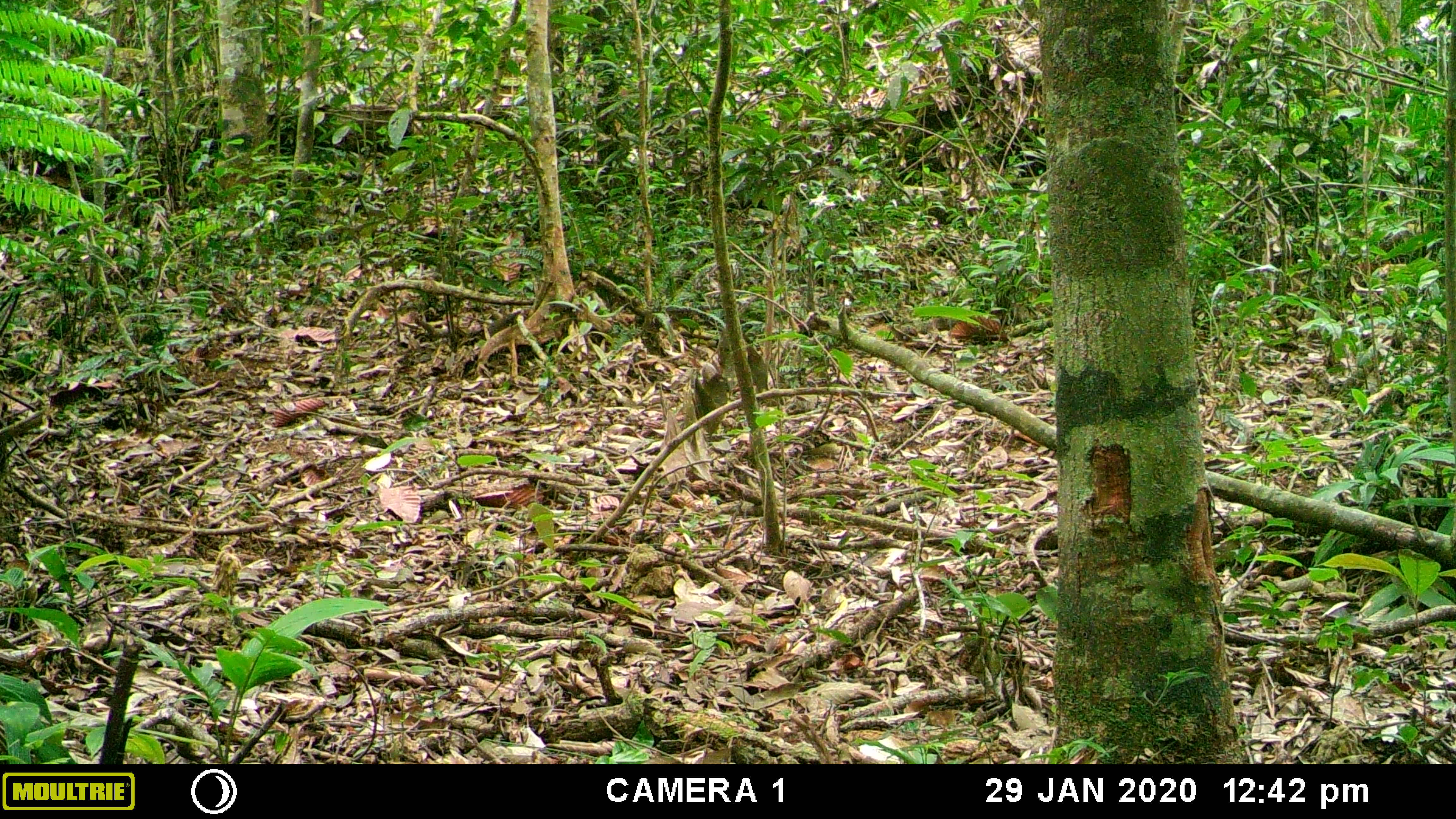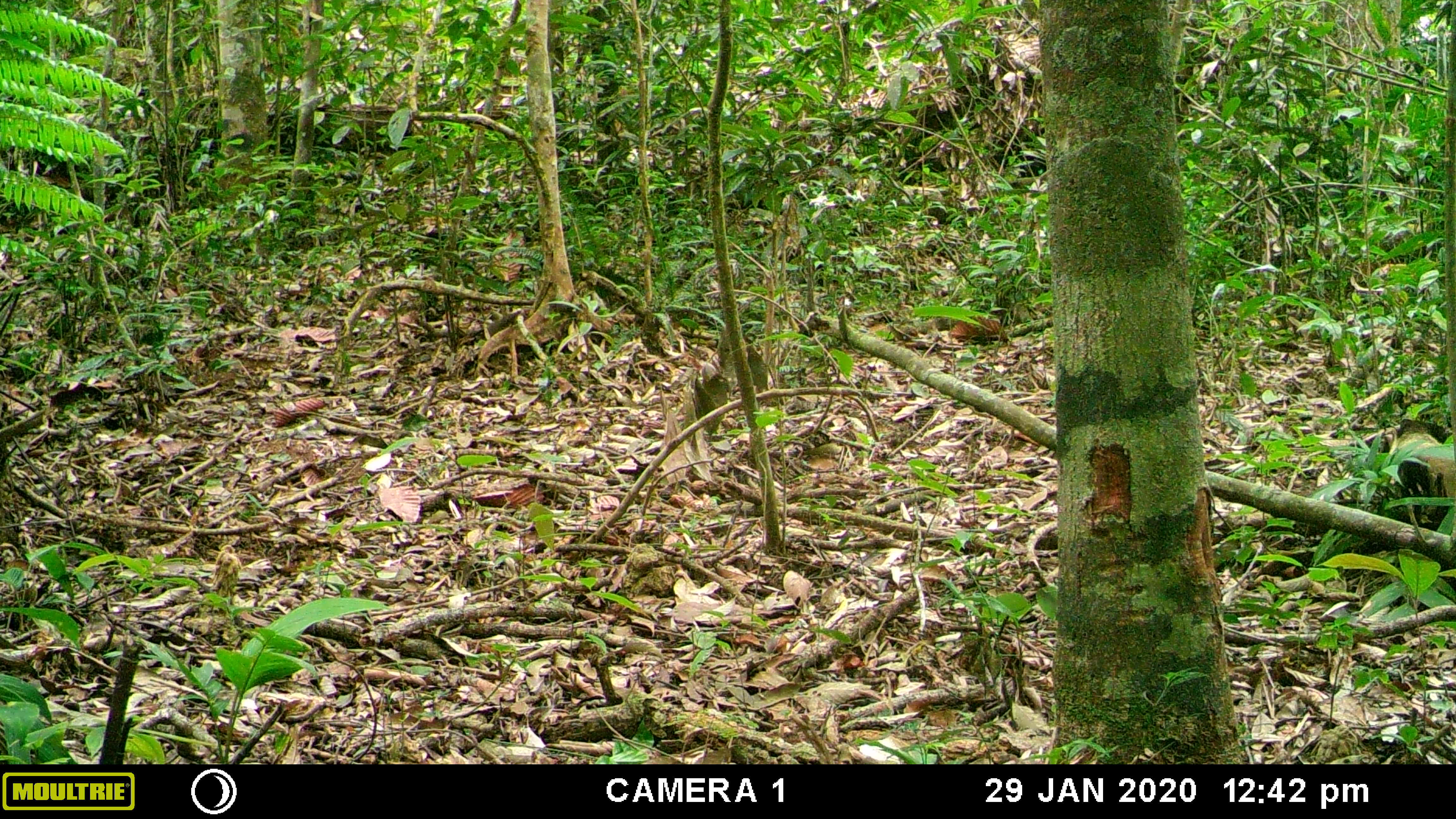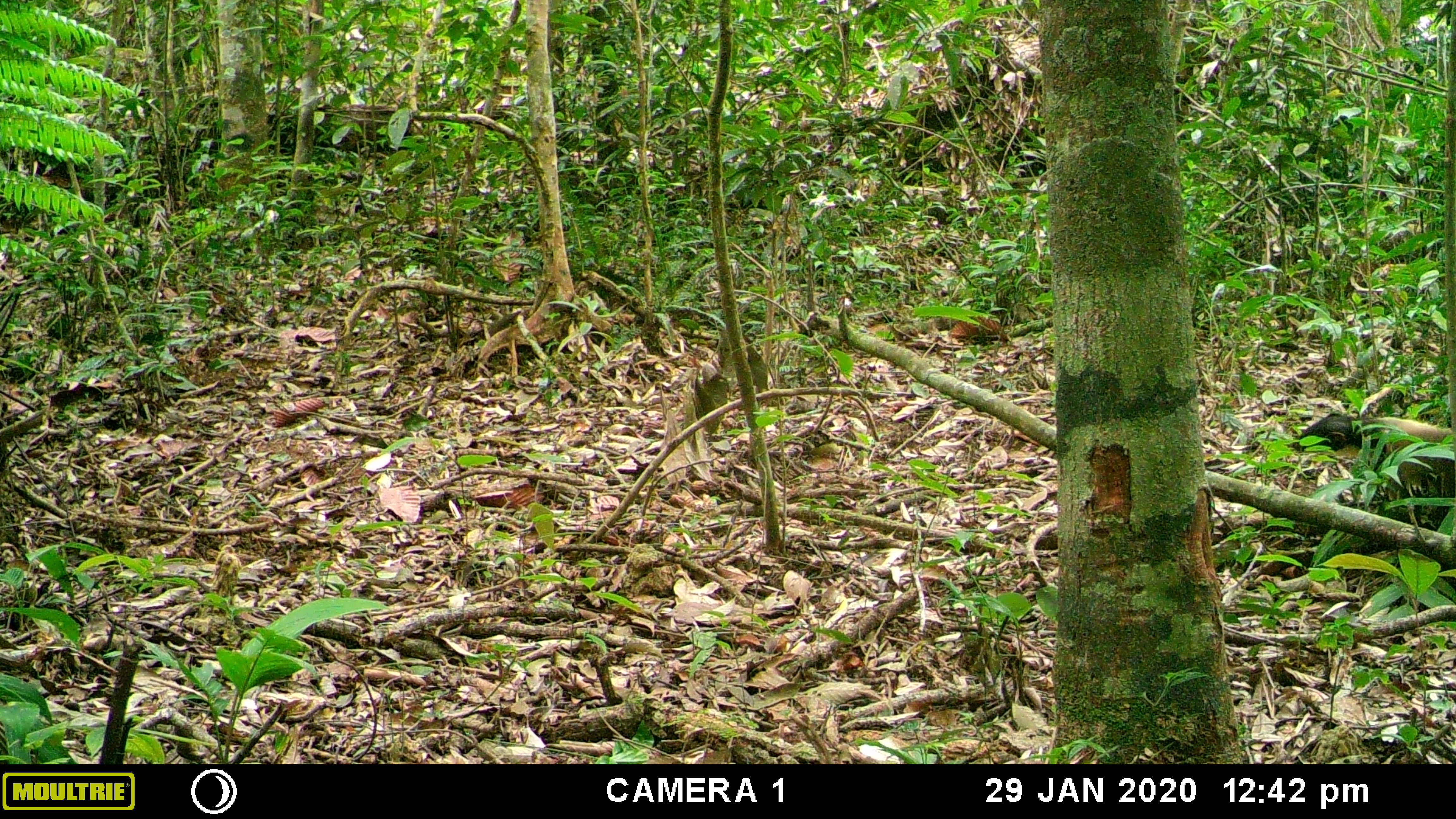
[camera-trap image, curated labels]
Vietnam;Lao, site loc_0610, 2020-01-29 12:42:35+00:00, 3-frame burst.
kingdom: Animalia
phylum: Chordata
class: Mammalia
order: Carnivora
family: Mustelidae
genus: Martes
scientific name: Martes flavigula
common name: yellow-throated marten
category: yellow throated marten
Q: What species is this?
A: Yellow throated marten (yellow-throated marten) (Martes flavigula).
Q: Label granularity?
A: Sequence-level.